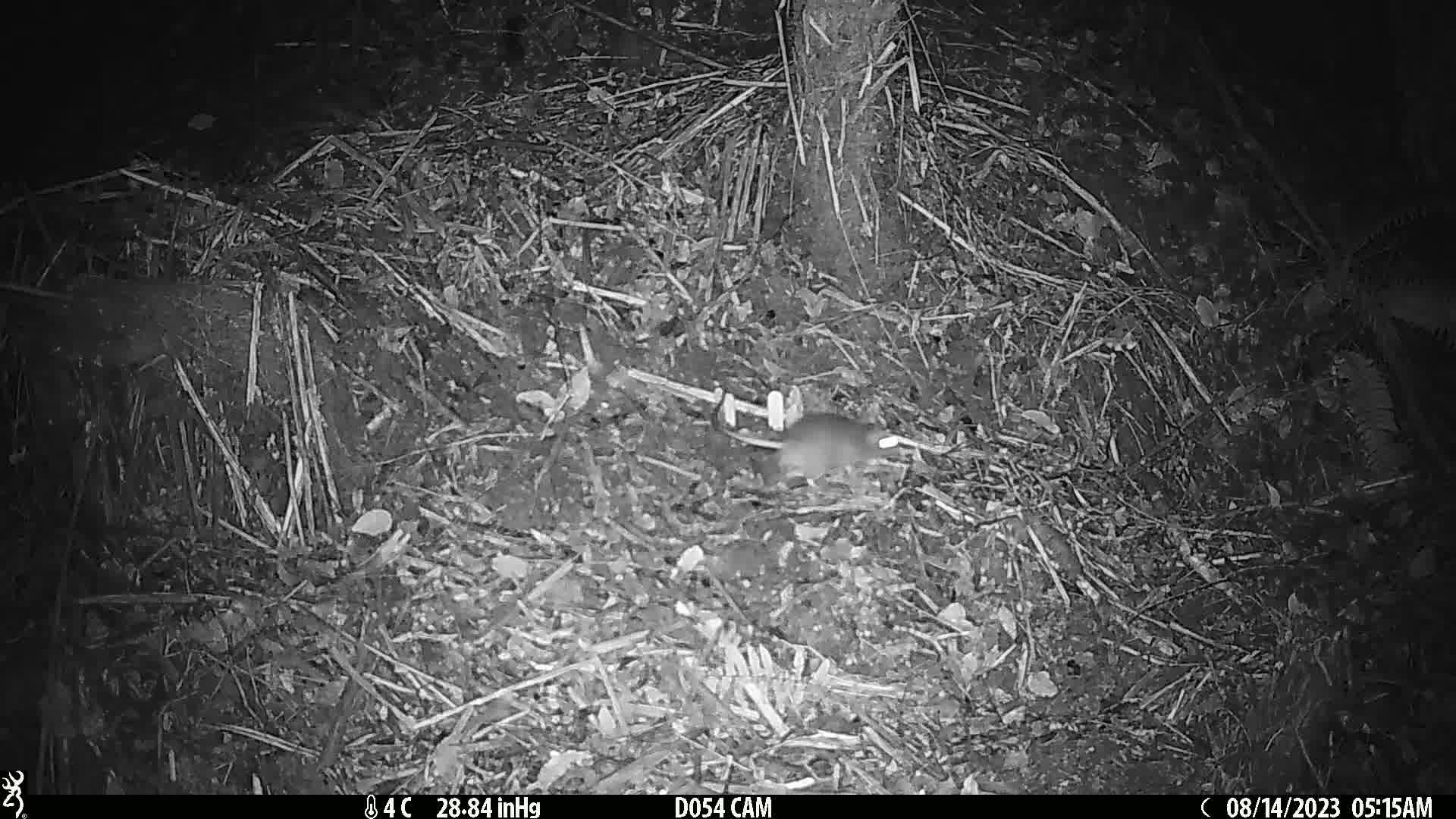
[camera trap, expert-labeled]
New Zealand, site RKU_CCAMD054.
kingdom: Animalia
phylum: Chordata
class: Mammalia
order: Rodentia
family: Muridae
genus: Rattus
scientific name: Rattus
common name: rat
Rat (Rattus).